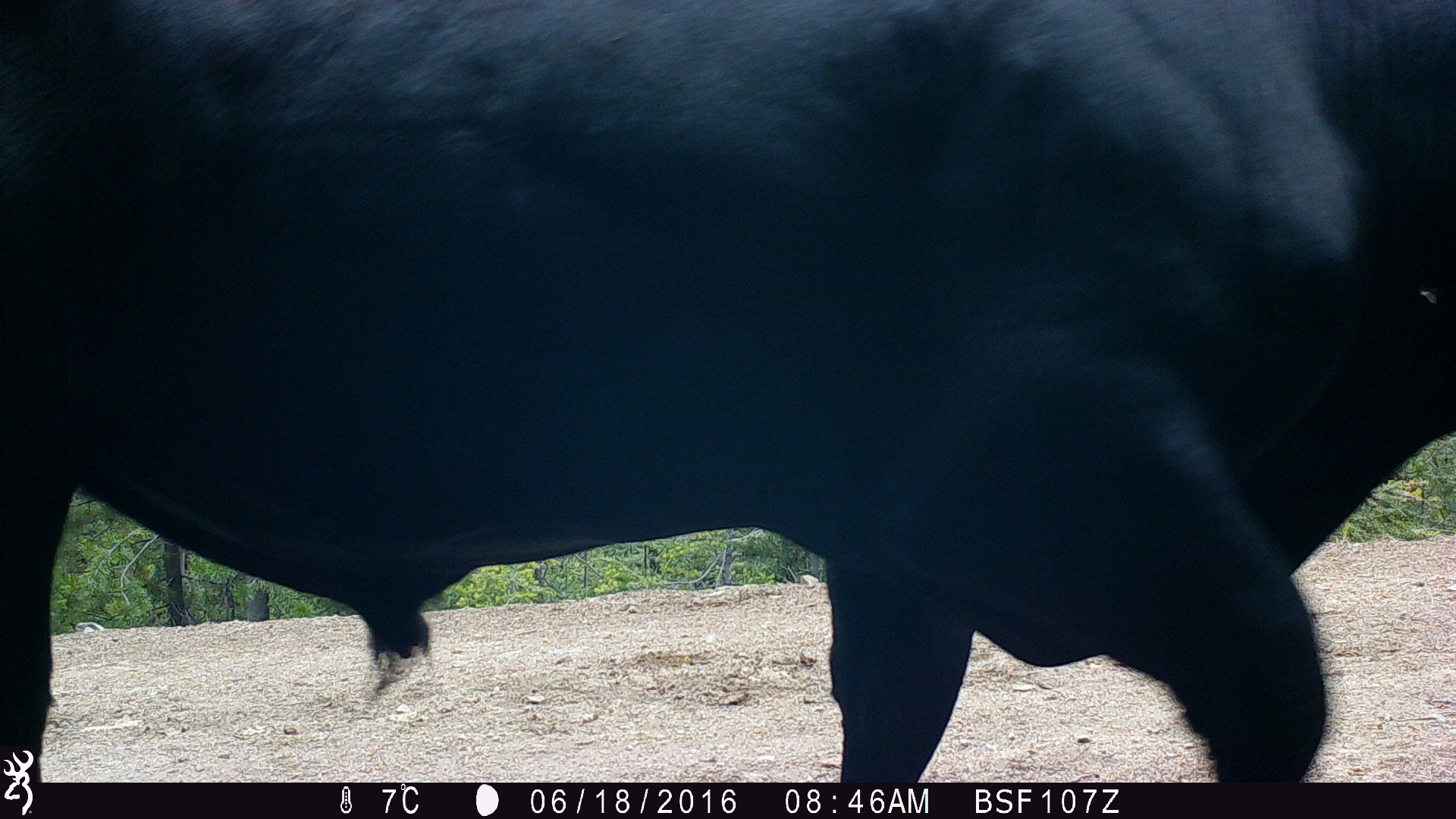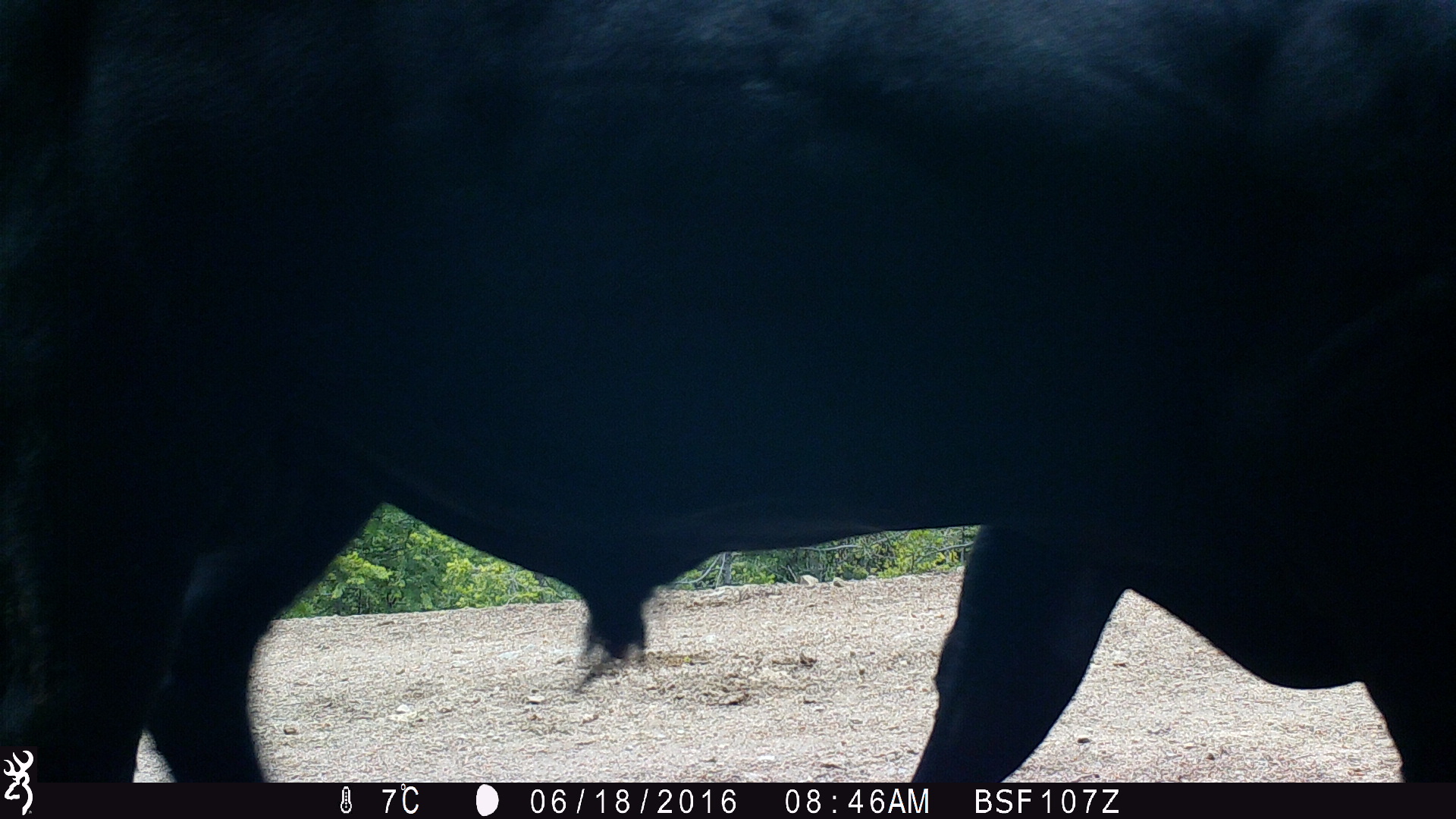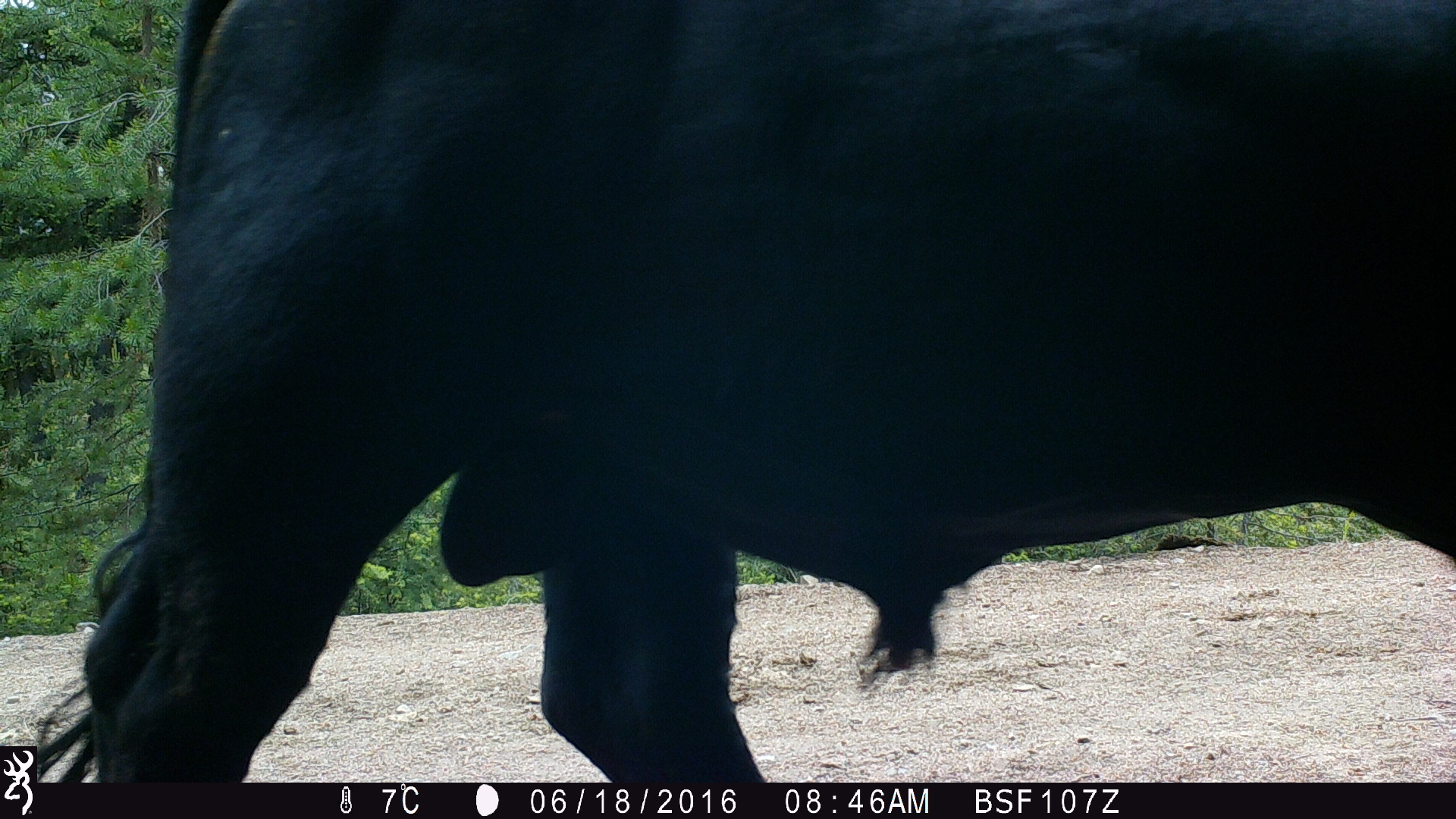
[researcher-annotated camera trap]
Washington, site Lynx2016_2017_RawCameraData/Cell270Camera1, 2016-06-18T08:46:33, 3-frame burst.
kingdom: Animalia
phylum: Chordata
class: Mammalia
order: Artiodactyla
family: Bovidae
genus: Bos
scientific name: Bos taurus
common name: domestic cattle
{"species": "domestic cattle (Bos taurus)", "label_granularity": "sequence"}